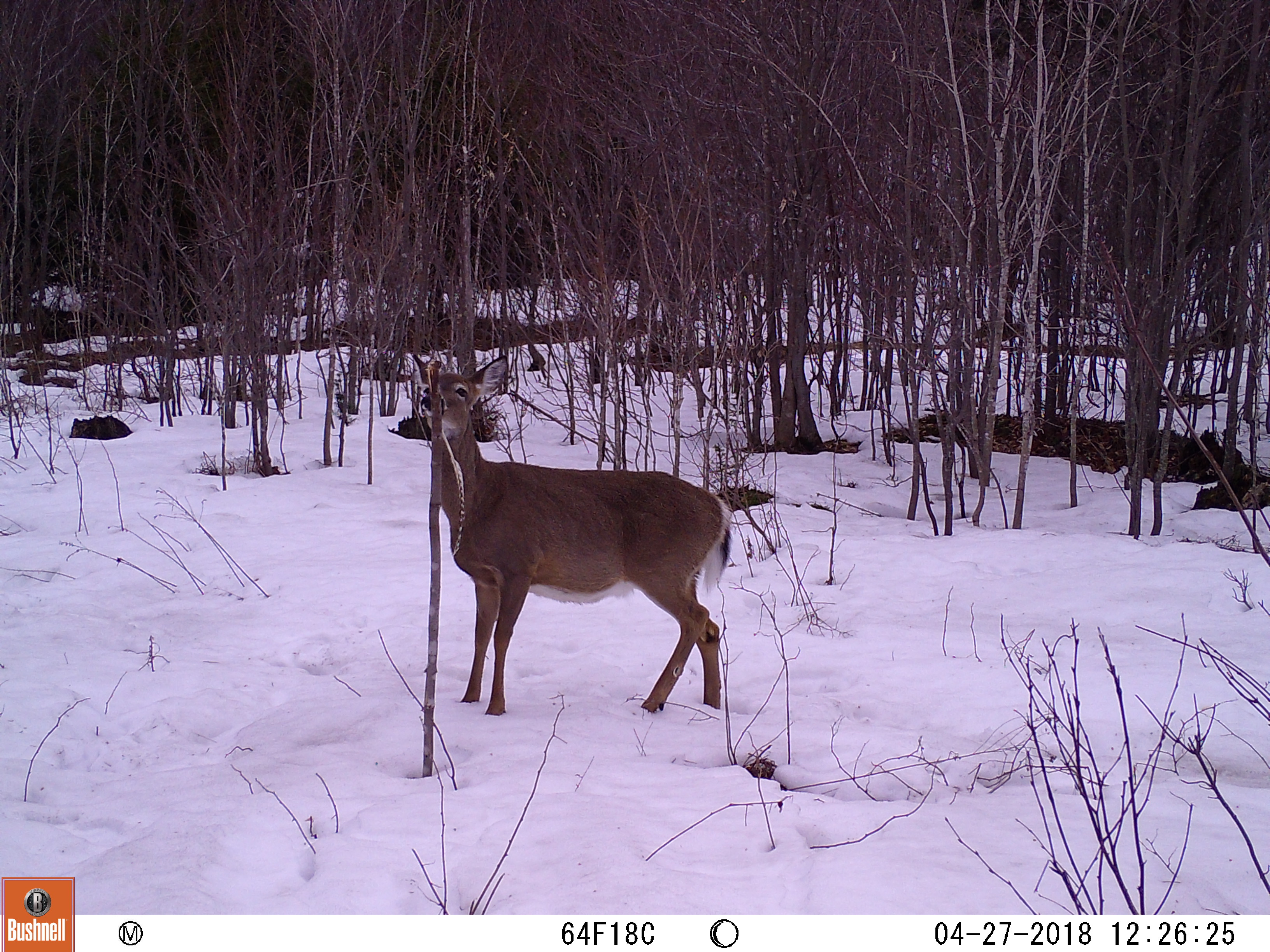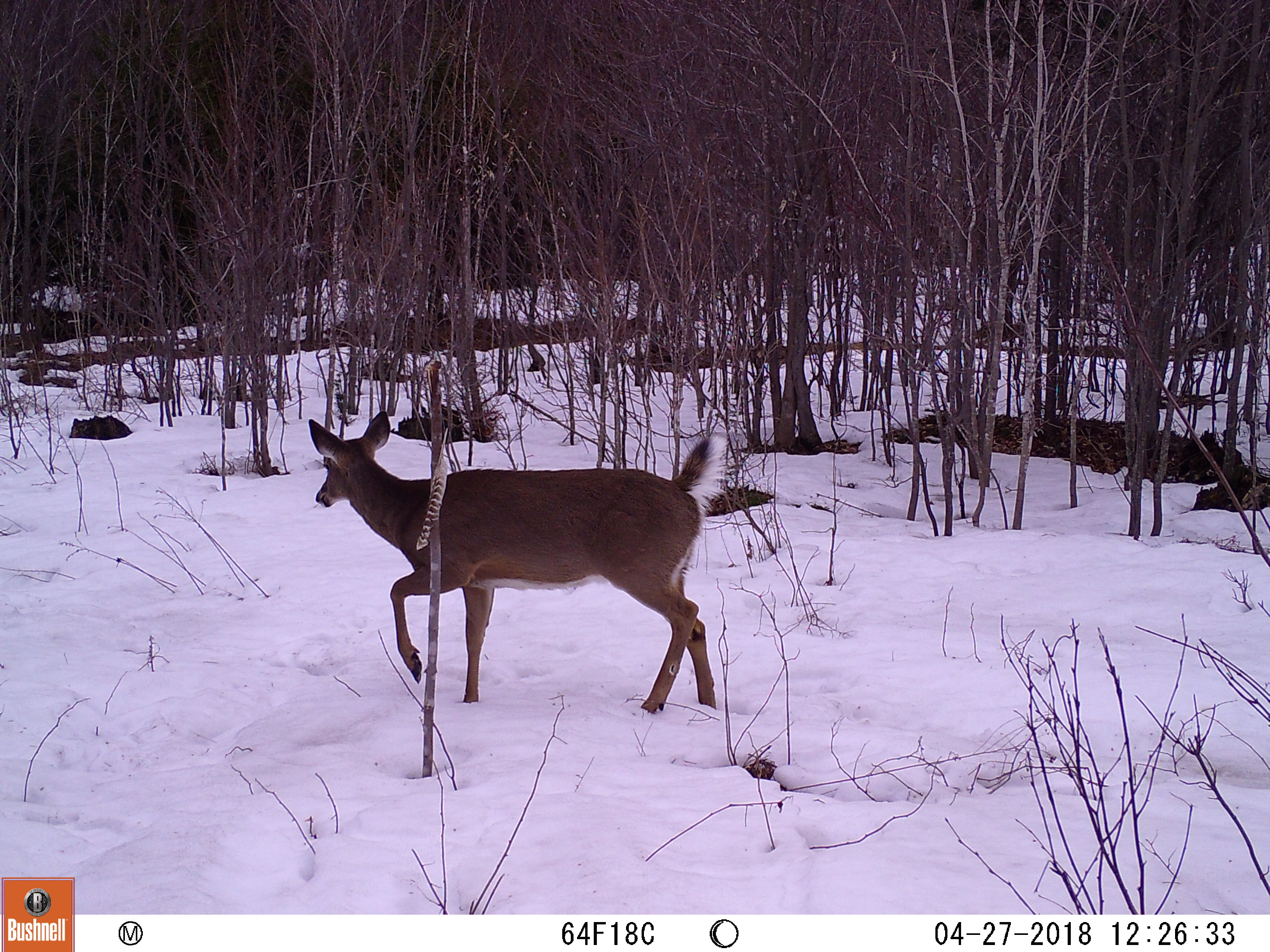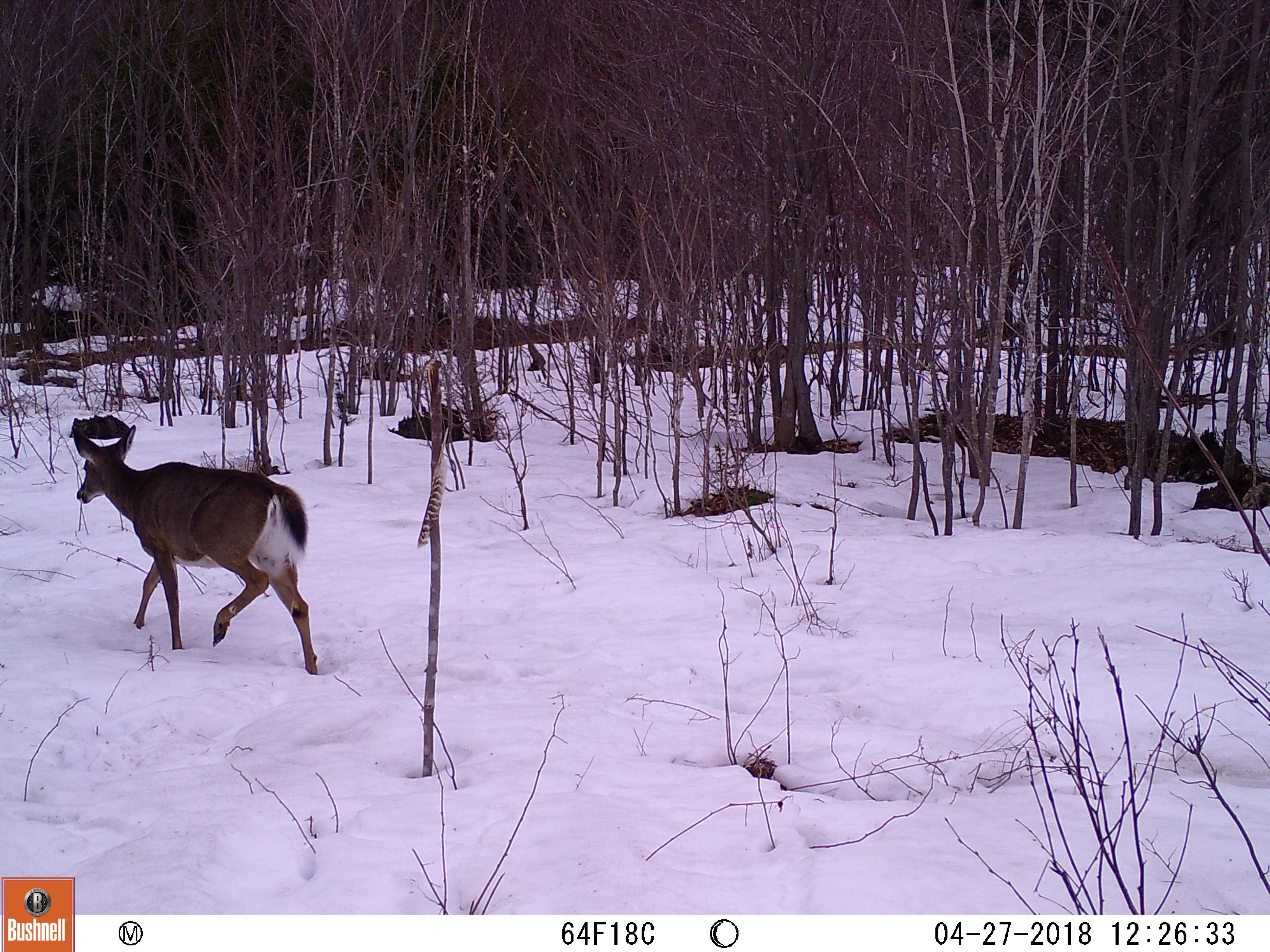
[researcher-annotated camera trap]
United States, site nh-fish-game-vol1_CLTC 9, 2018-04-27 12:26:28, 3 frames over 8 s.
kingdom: Animalia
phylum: Chordata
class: Mammalia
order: Artiodactyla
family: Cervidae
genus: Odocoileus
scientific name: Odocoileus virginianus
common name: white-tailed deer